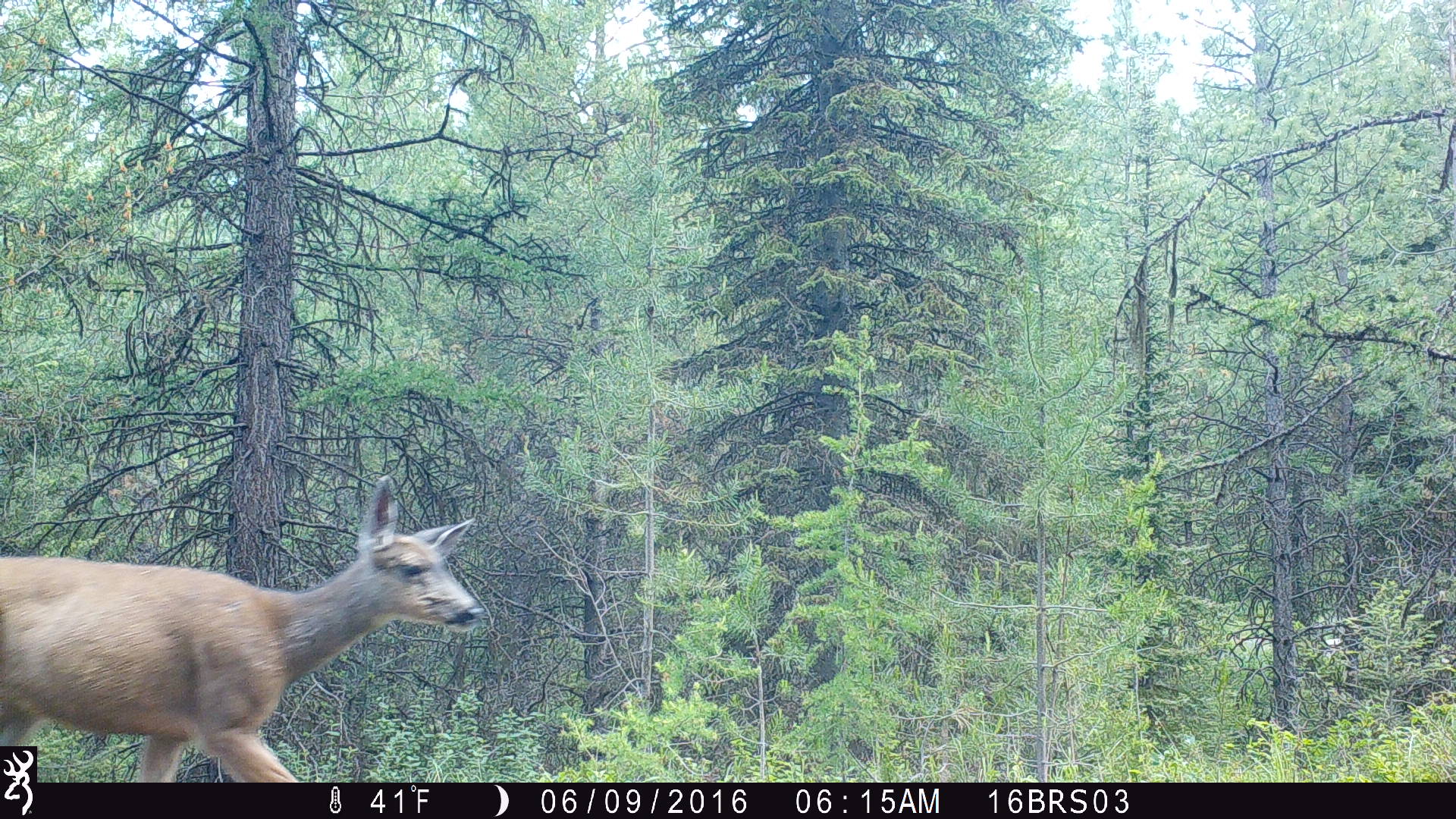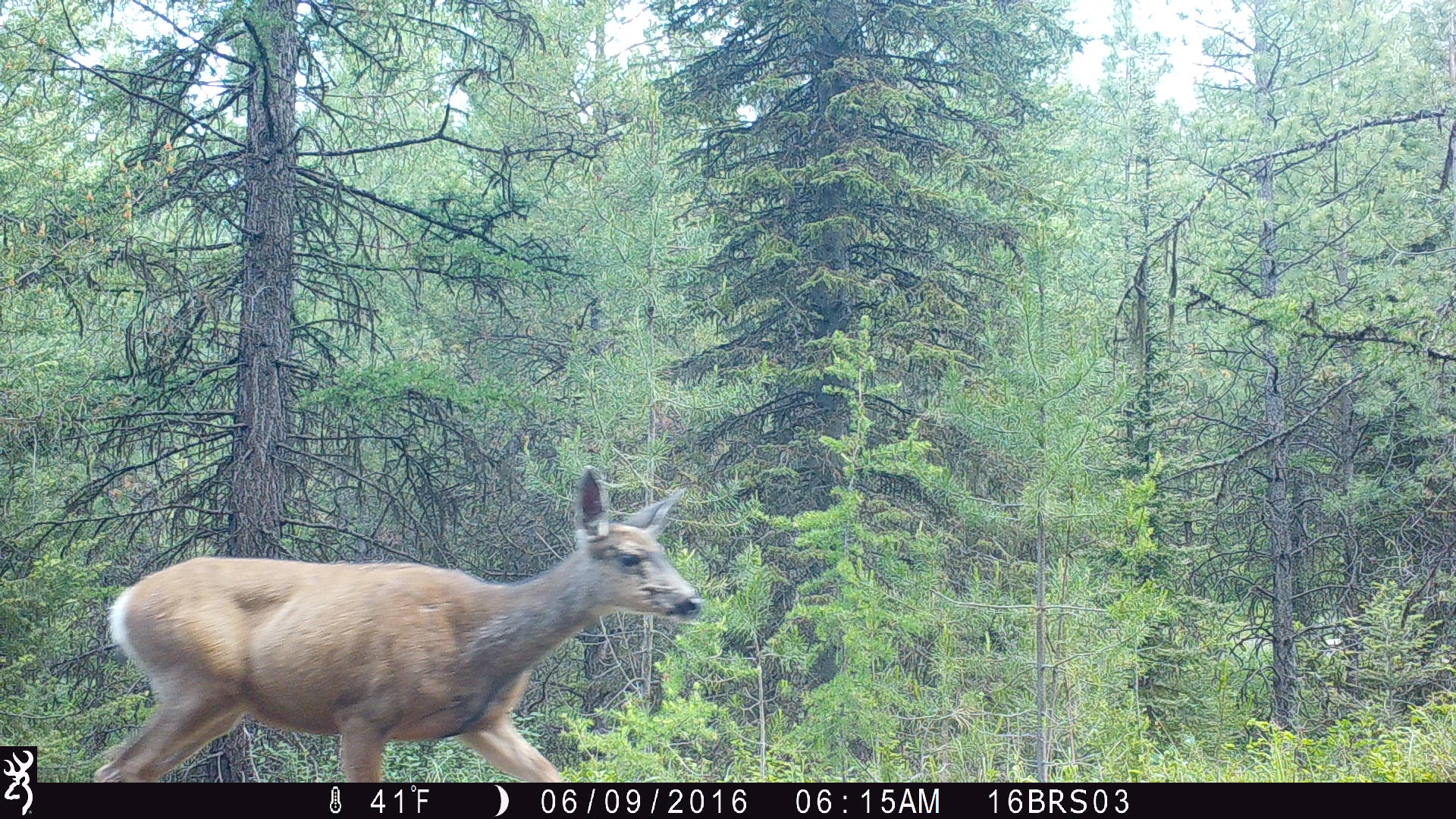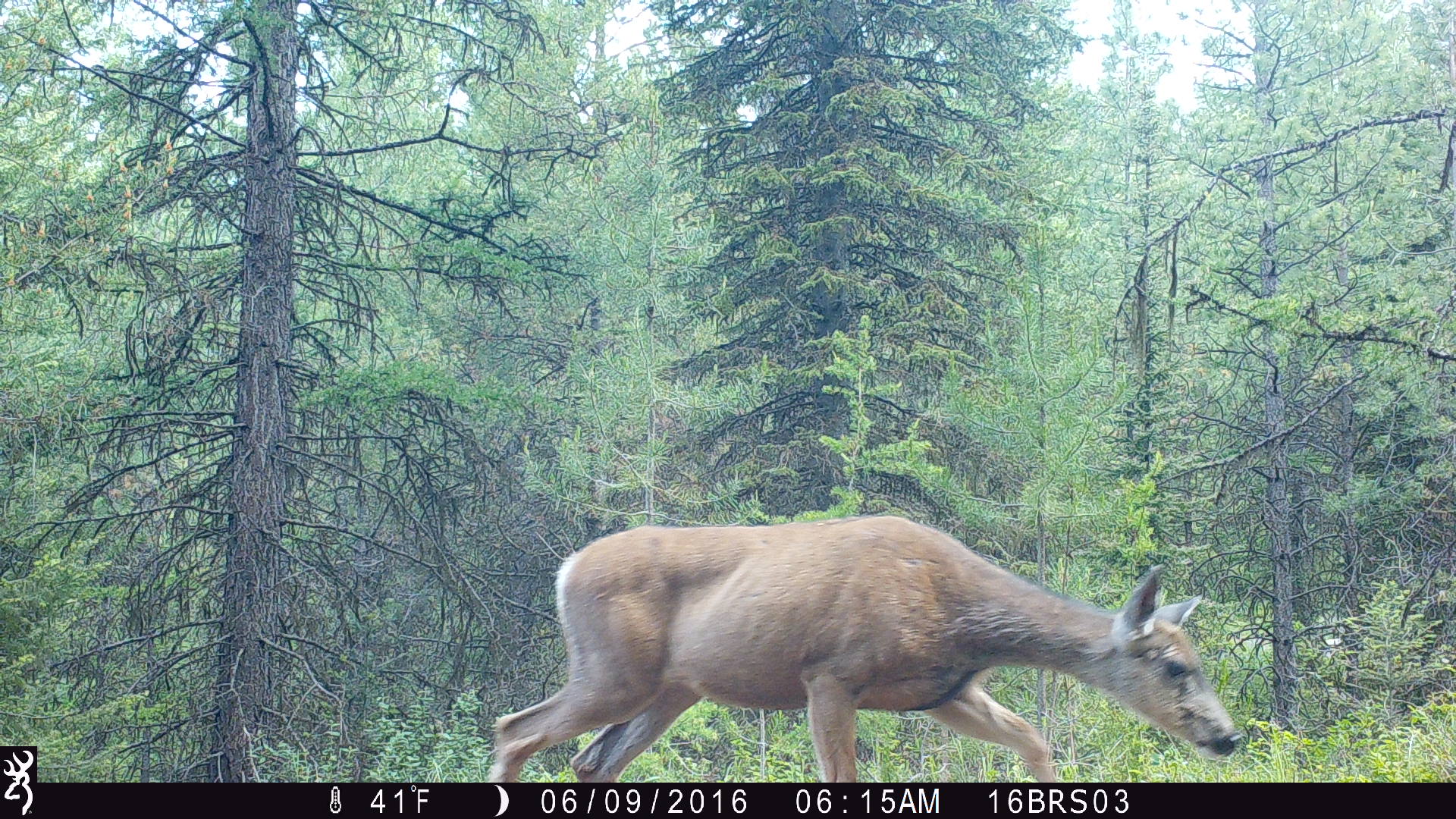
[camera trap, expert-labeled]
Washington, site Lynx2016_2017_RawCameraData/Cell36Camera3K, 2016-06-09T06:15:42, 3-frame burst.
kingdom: Animalia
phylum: Chordata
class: Mammalia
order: Artiodactyla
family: Cervidae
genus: Odocoileus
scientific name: Odocoileus hemionus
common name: mule deer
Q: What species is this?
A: Odocoileus hemionus (mule deer).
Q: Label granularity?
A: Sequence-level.